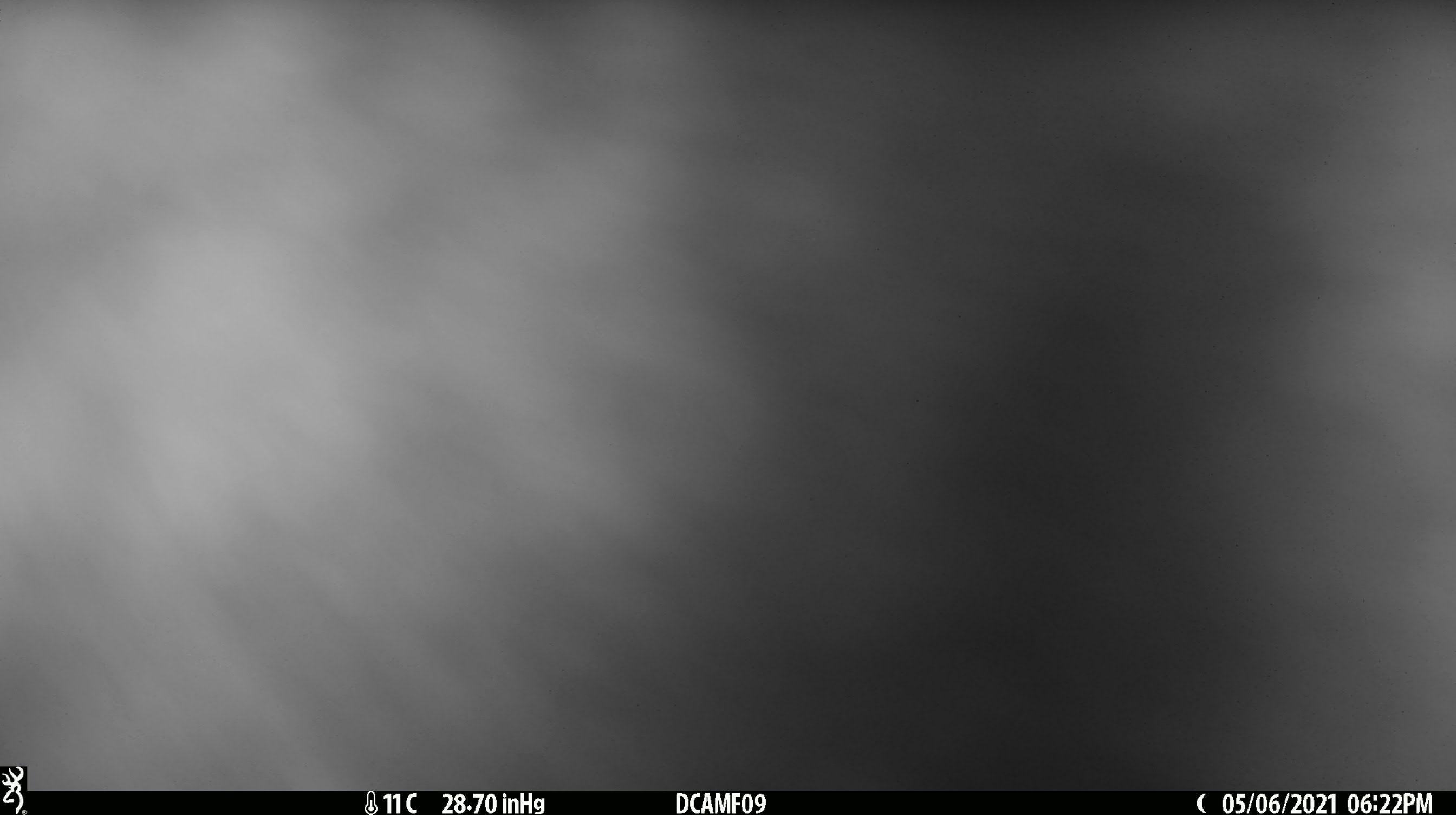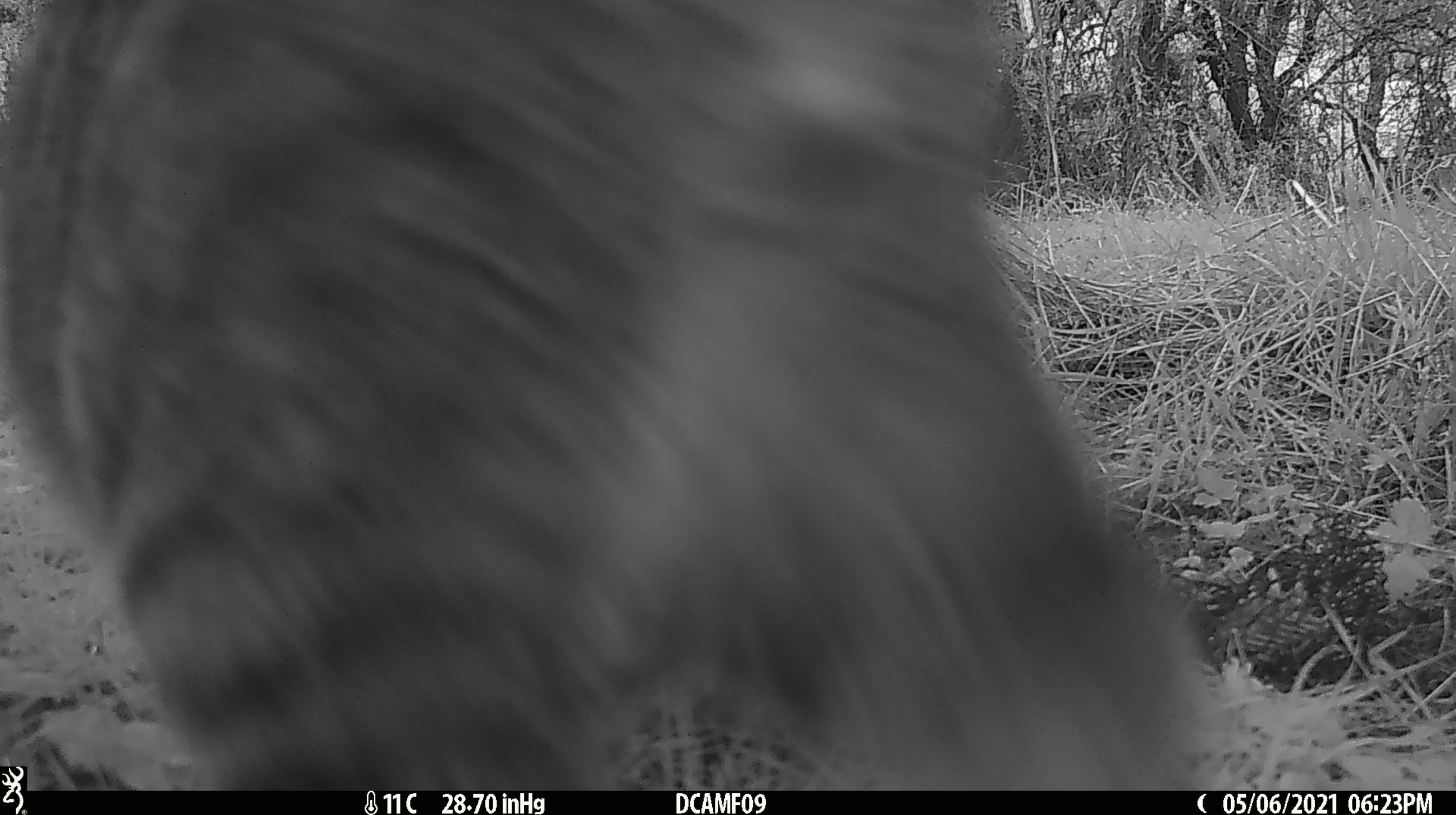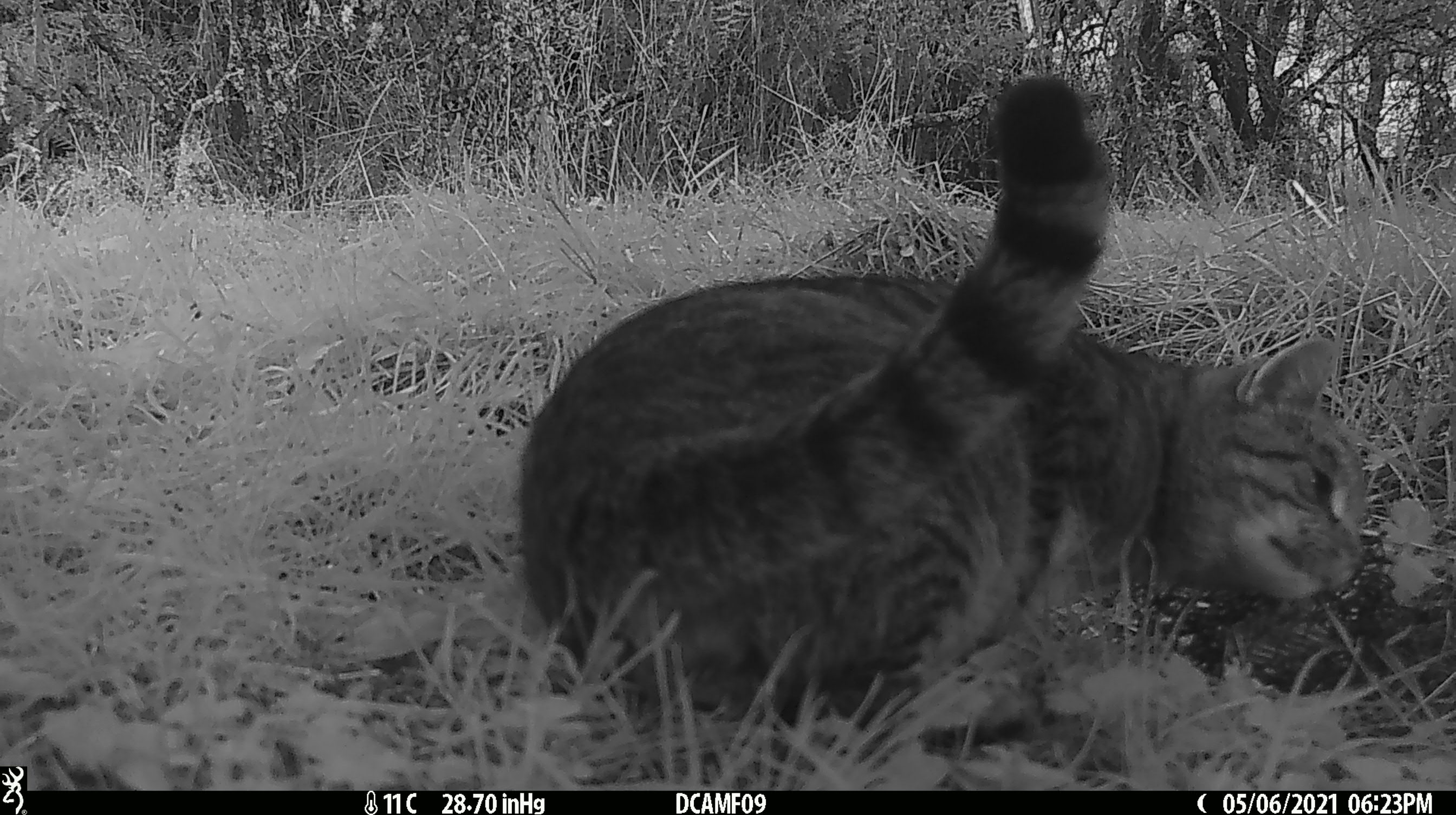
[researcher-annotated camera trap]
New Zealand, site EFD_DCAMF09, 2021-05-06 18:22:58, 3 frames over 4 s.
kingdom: Animalia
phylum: Chordata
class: Mammalia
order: Carnivora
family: Felidae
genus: Felis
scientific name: Felis catus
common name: domestic cat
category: cat